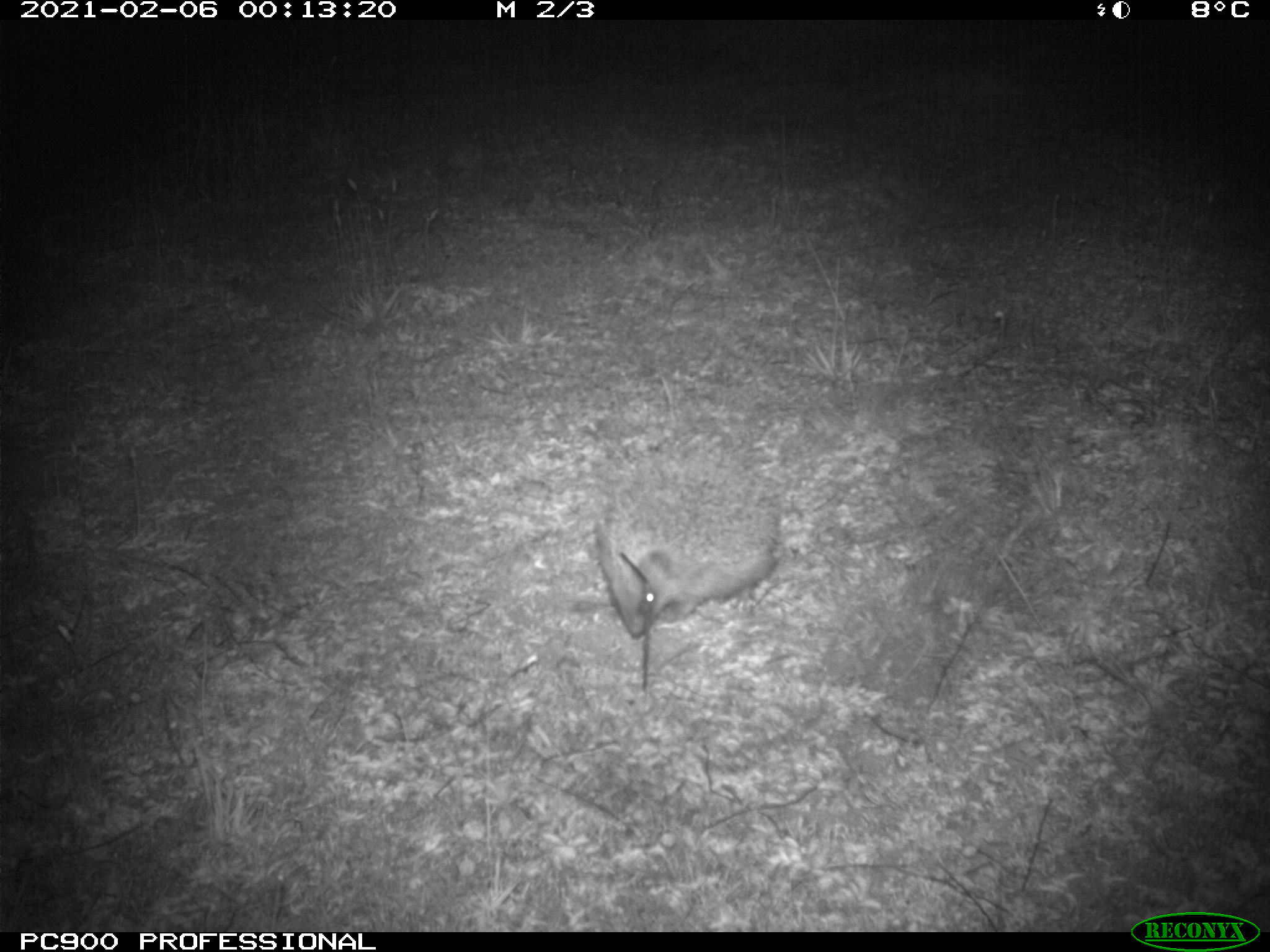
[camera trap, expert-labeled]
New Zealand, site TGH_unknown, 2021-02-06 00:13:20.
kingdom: Animalia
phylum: Chordata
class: Mammalia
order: Eulipotyphla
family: Erinaceidae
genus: Erinaceus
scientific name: Erinaceus europaeus europaeus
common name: european hedgehog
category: hedgehog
Hedgehog (european hedgehog) (Erinaceus europaeus europaeus).